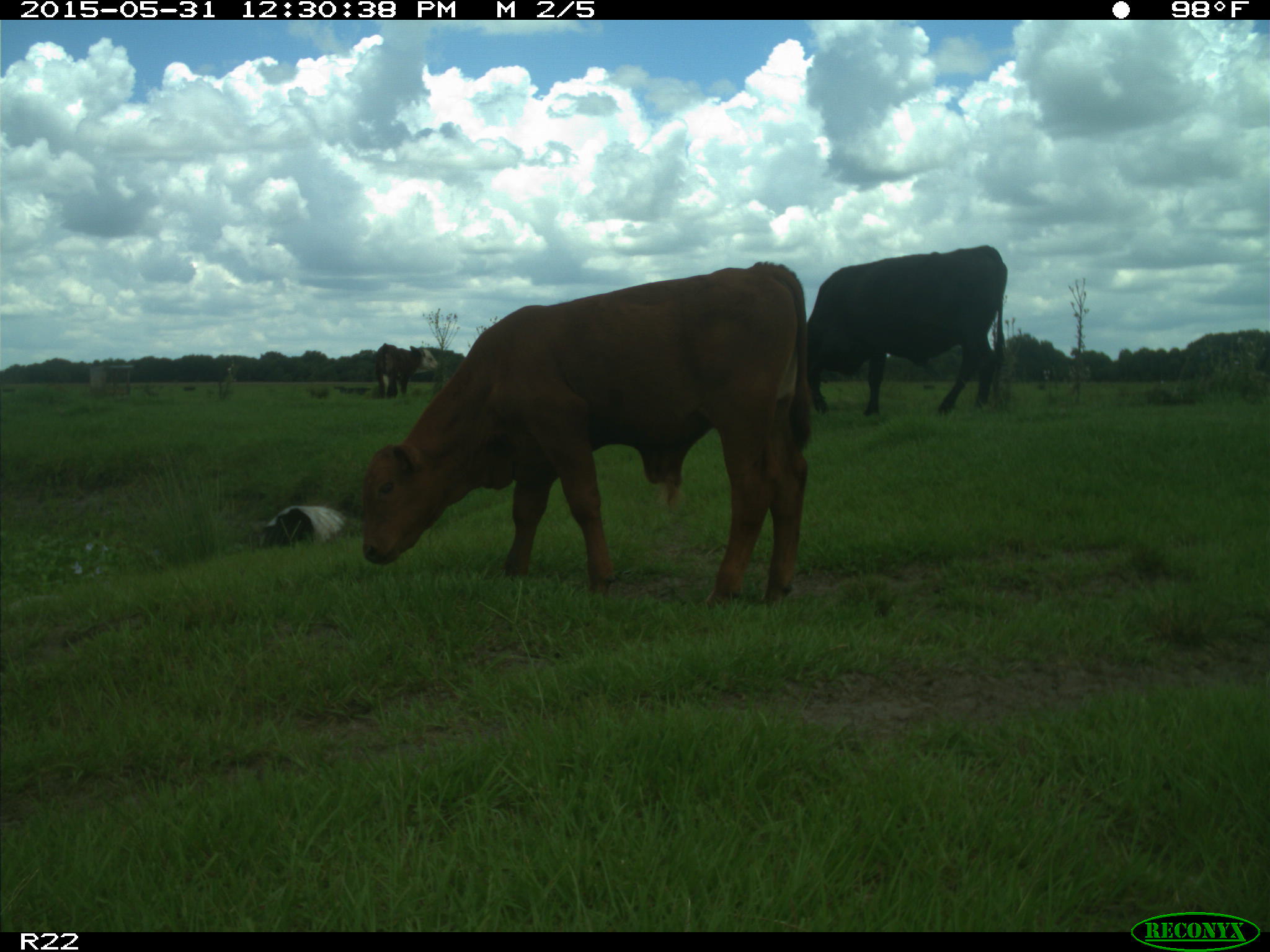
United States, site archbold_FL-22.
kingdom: Animalia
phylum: Chordata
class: Mammalia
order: Artiodactyla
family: Bovidae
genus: Bos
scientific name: Bos taurus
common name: domestic cow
Bos taurus (domestic cow).